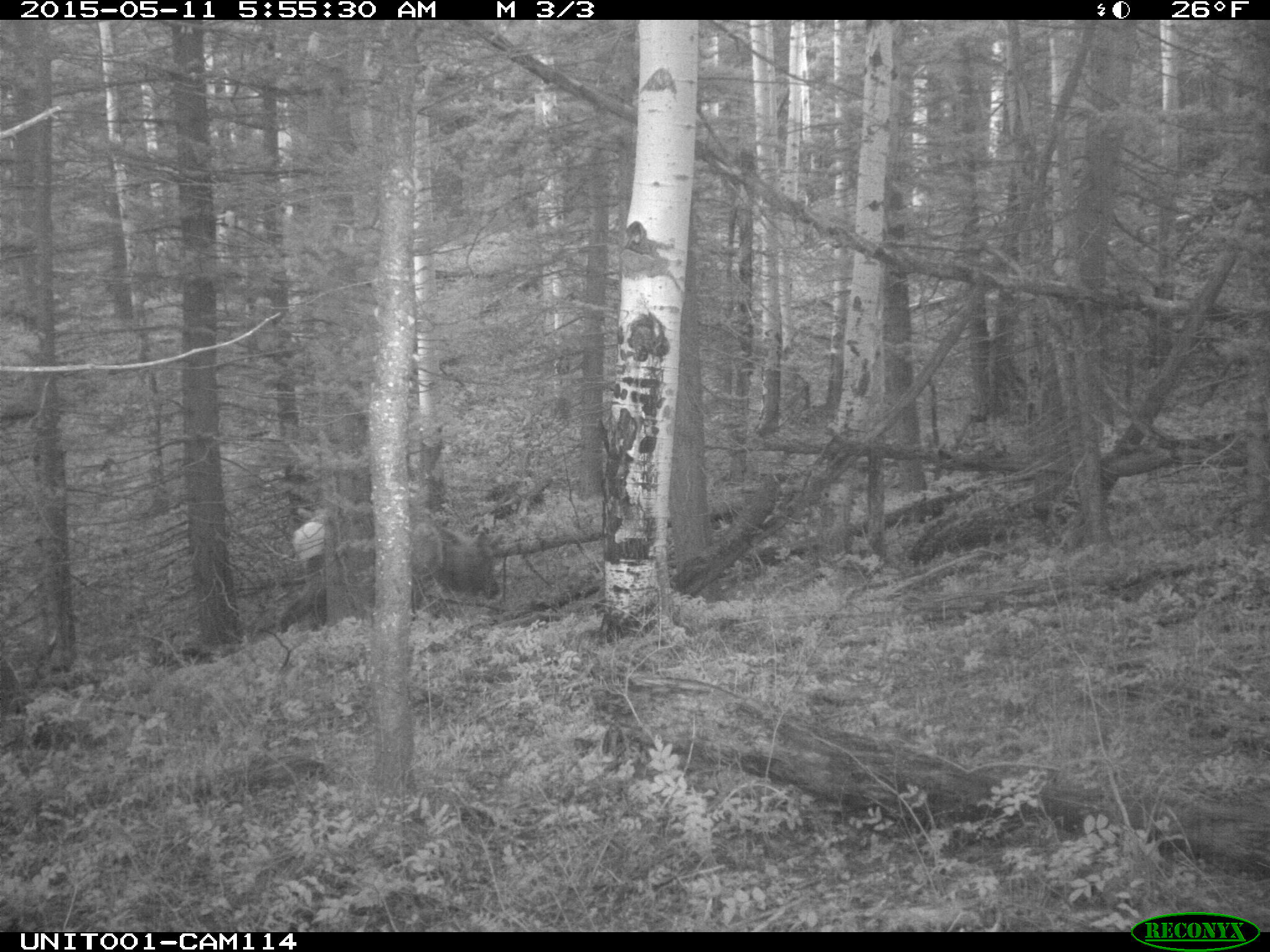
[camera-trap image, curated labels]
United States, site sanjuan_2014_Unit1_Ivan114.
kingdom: Animalia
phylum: Chordata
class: Mammalia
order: Artiodactyla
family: Cervidae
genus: Cervus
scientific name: Cervus elaphus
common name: red deer